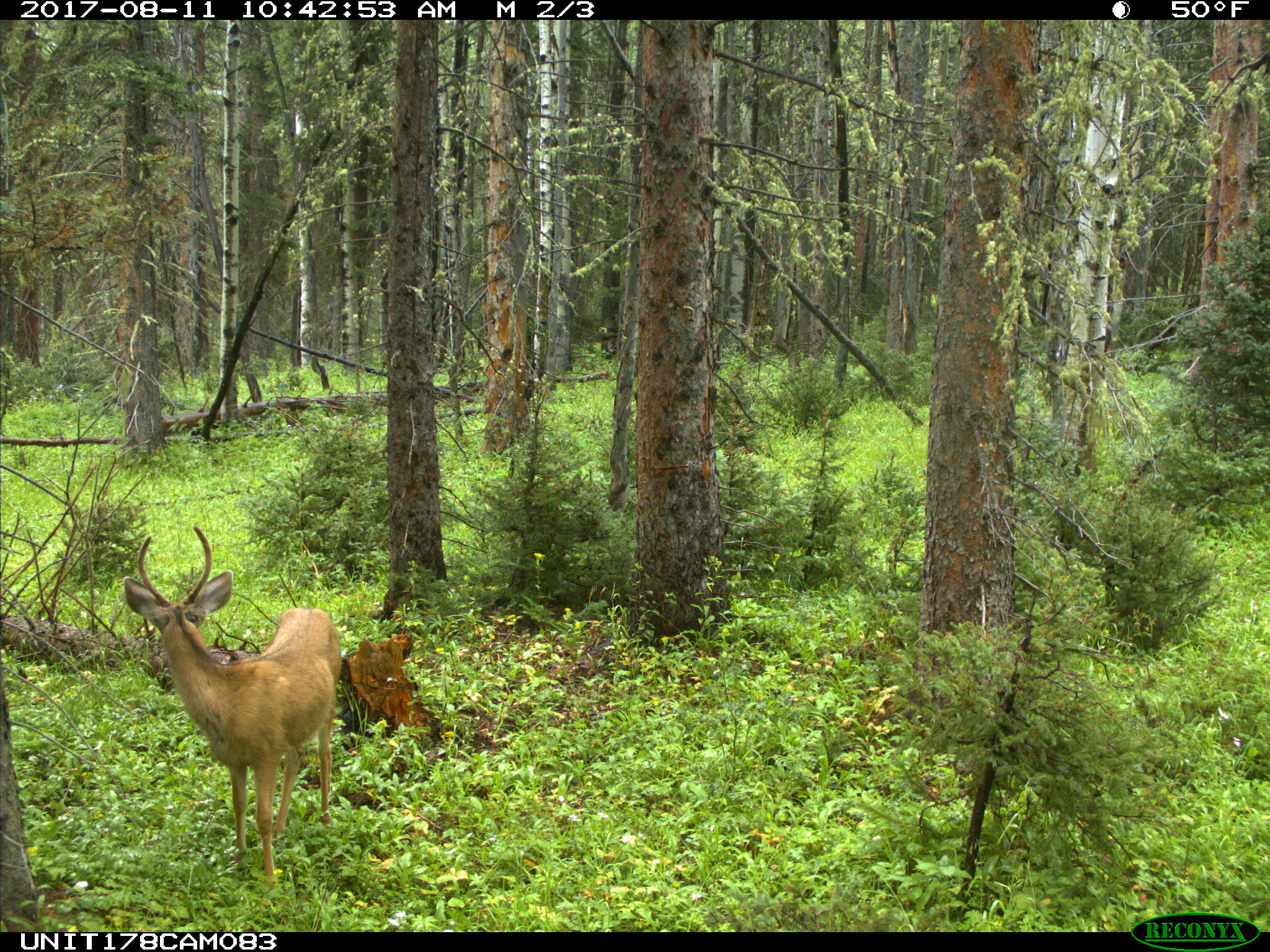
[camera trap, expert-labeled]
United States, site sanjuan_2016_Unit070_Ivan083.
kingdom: Animalia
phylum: Chordata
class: Mammalia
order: Artiodactyla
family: Cervidae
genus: Odocoileus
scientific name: Odocoileus hemionus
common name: mule deer